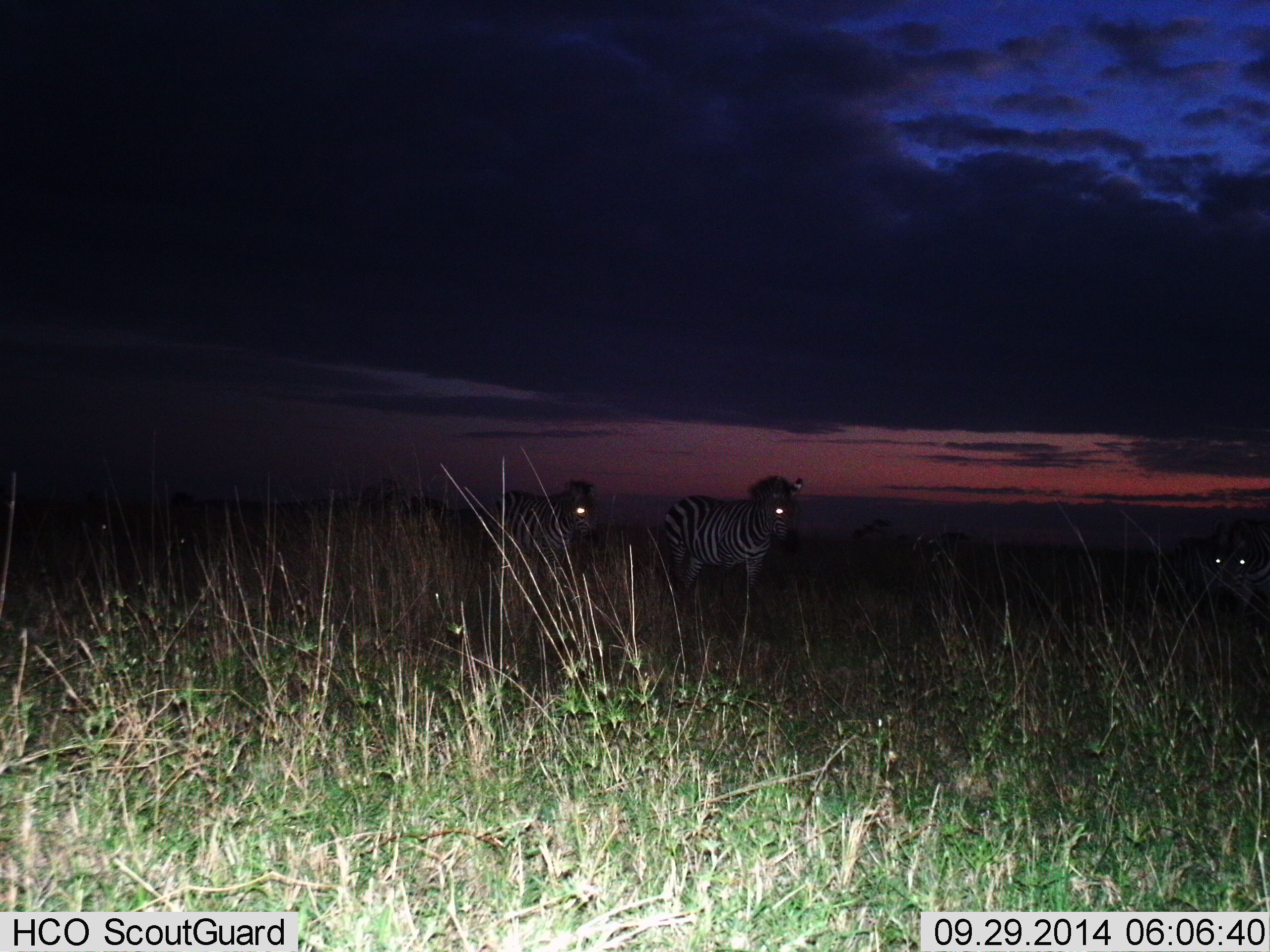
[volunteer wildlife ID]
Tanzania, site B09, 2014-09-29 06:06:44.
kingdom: Animalia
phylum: Chordata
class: Mammalia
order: Perissodactyla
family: Equidae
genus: Equus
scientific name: Equus quagga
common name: plains zebra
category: zebra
Zebra (plains zebra) (Equus quagga), count 2. Behavior (volunteer vote fractions): standing 60%, resting 0%, moving 30%, interacting 0%. Young present (vote fraction): 0%. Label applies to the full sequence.